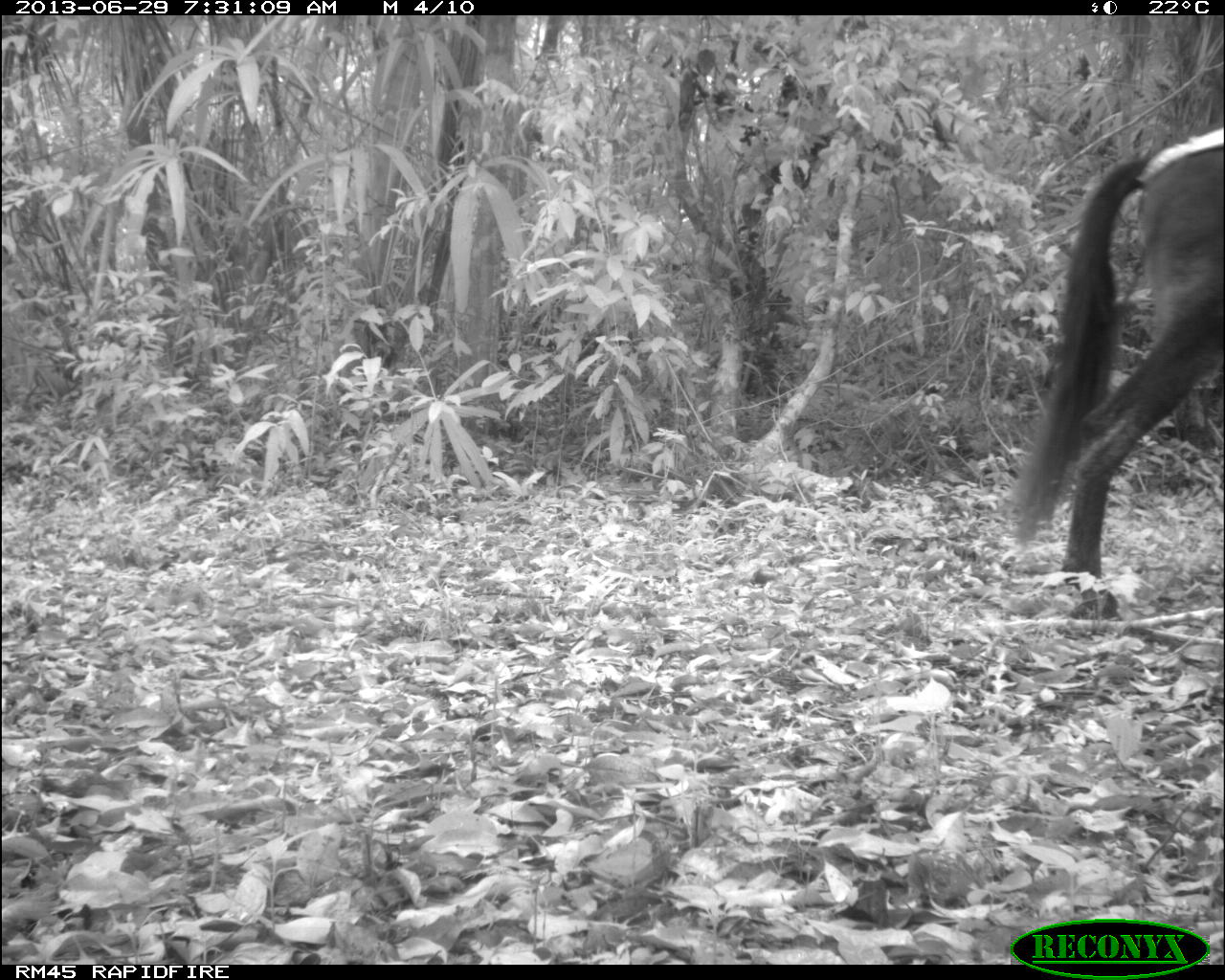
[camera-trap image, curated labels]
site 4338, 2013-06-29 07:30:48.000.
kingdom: Animalia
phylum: Chordata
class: Mammalia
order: Perissodactyla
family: Equidae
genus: Equus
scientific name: Equus ferus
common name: wild horse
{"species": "Equus ferus (wild horse)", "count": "2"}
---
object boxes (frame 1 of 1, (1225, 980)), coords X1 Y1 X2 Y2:
equus ferus: 1005 126 1218 626